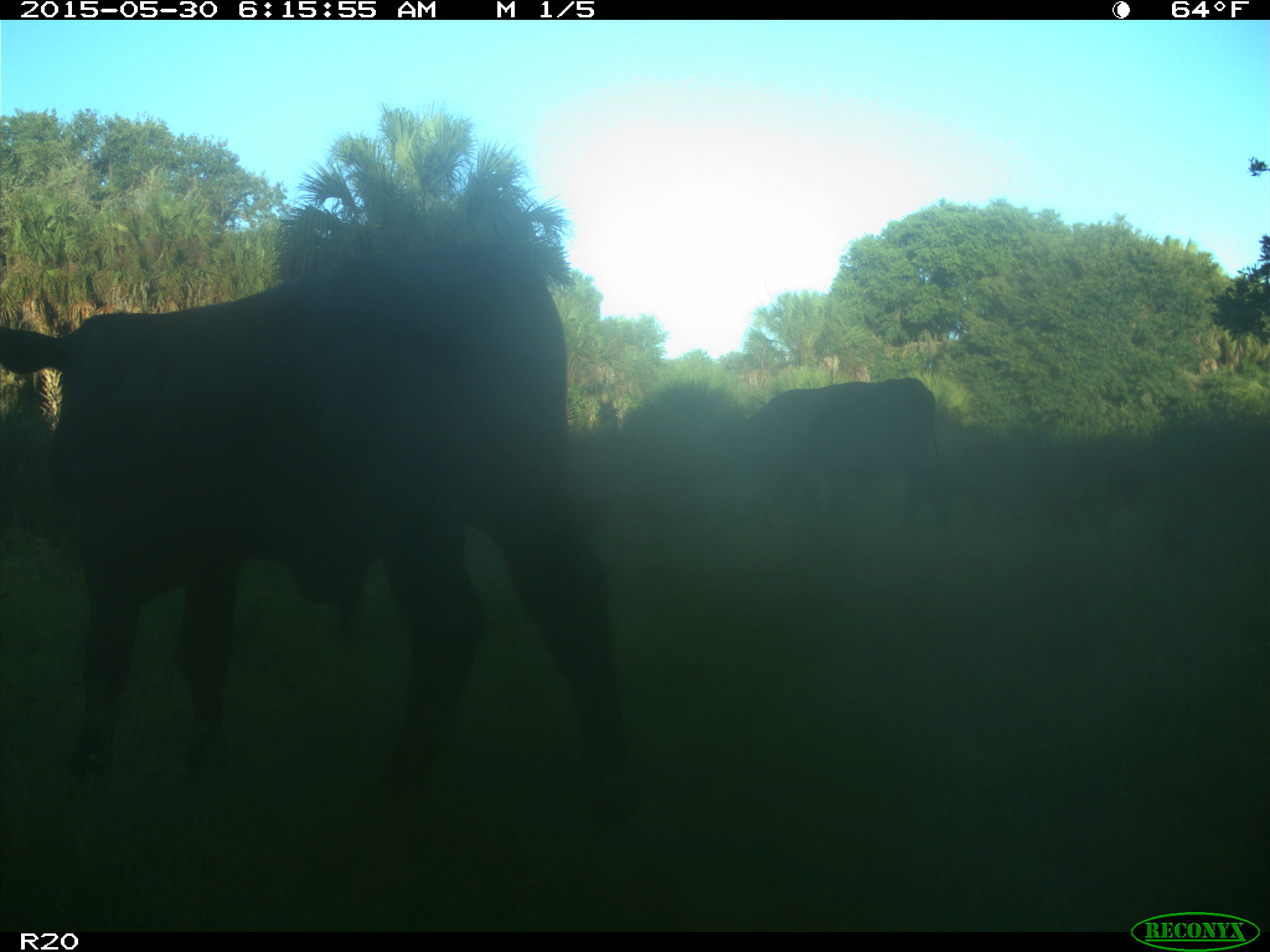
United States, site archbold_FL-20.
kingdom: Animalia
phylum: Chordata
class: Mammalia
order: Artiodactyla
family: Bovidae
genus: Bos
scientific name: Bos taurus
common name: domestic cow